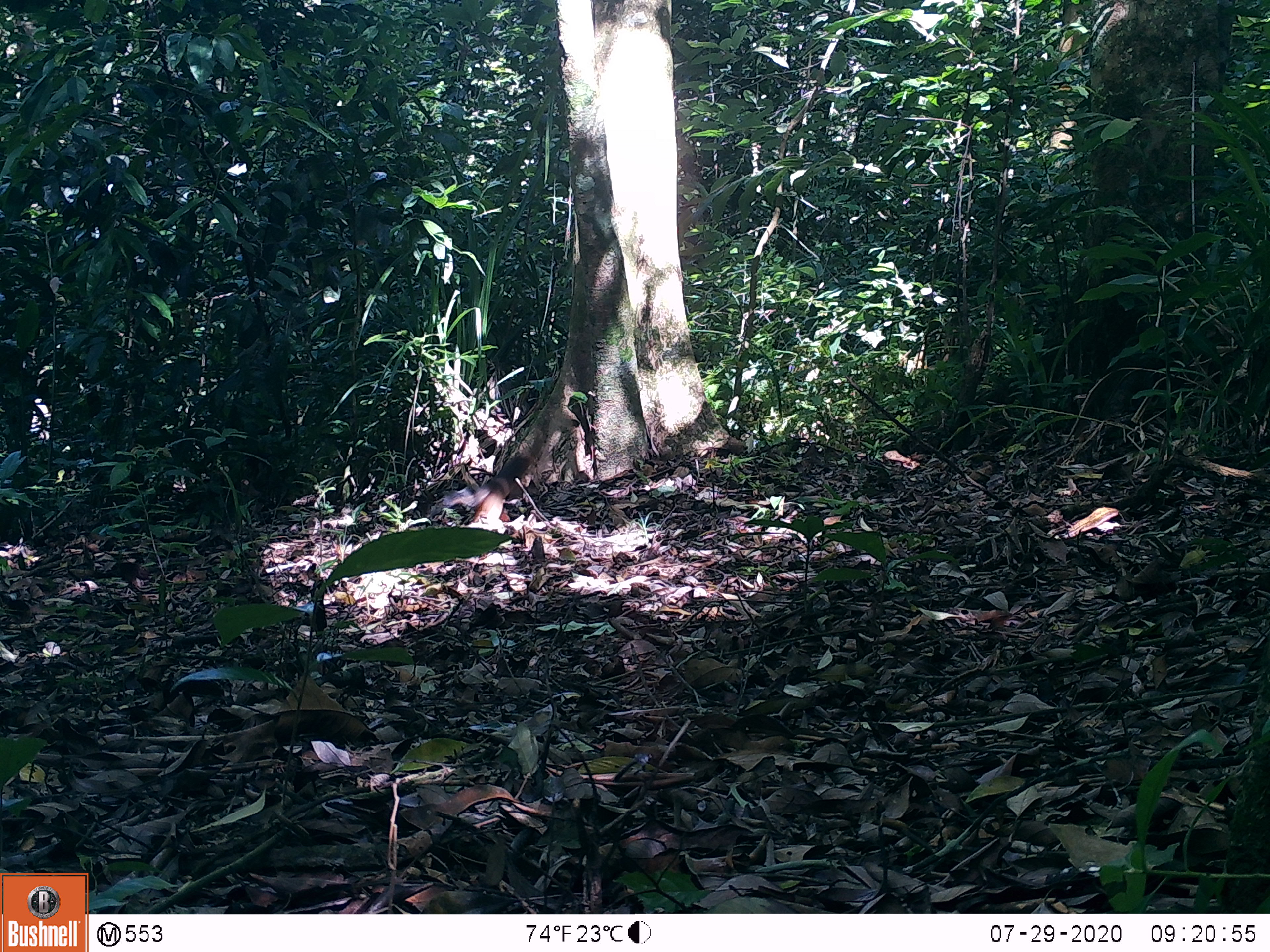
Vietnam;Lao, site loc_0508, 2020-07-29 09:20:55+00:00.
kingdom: Animalia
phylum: Chordata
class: Mammalia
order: Rodentia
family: Sciuridae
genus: Sciurus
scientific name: Sciurus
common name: squirrel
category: unidentified squirrel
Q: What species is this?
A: Unidentified squirrel (squirrel) (Sciurus).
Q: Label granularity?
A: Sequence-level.